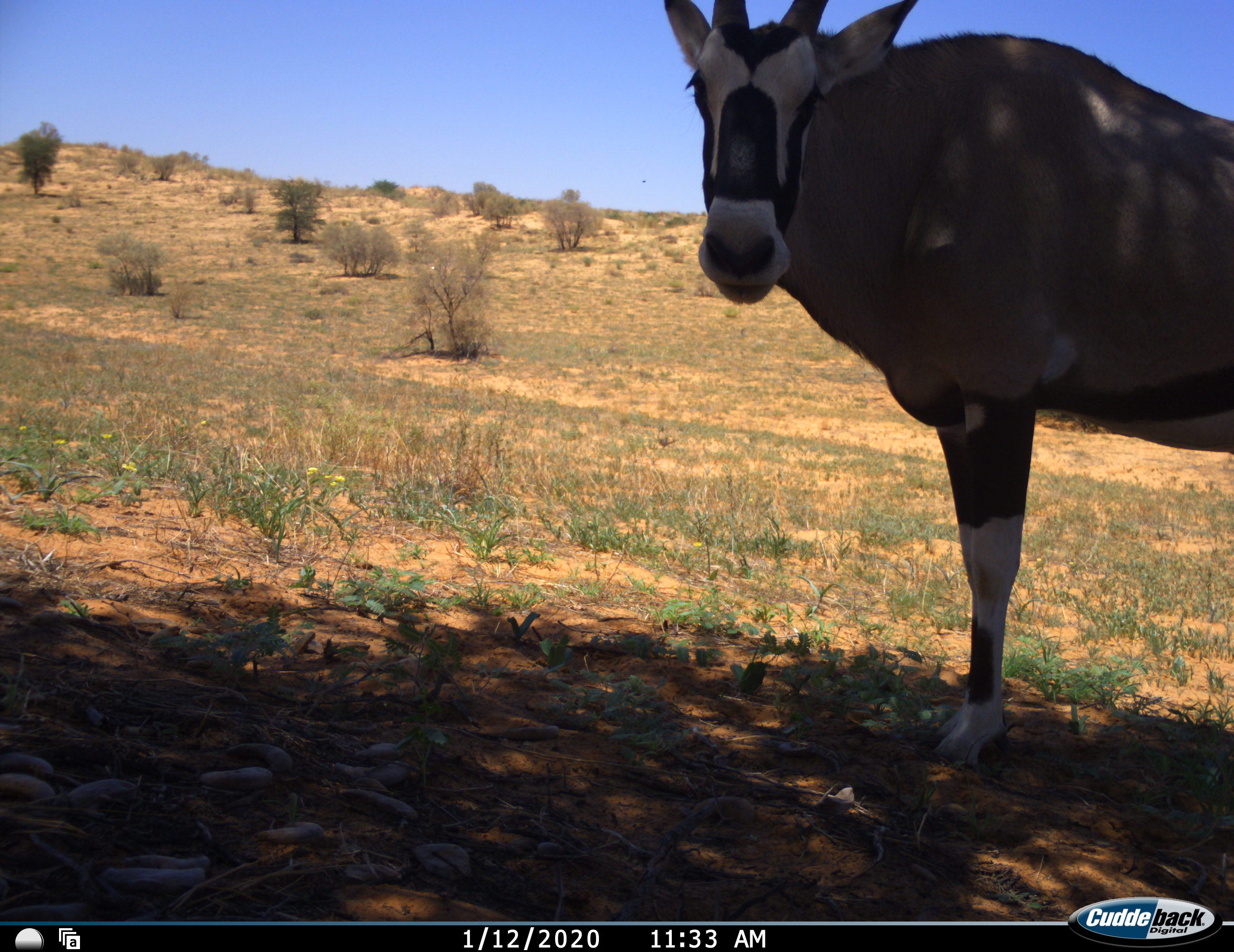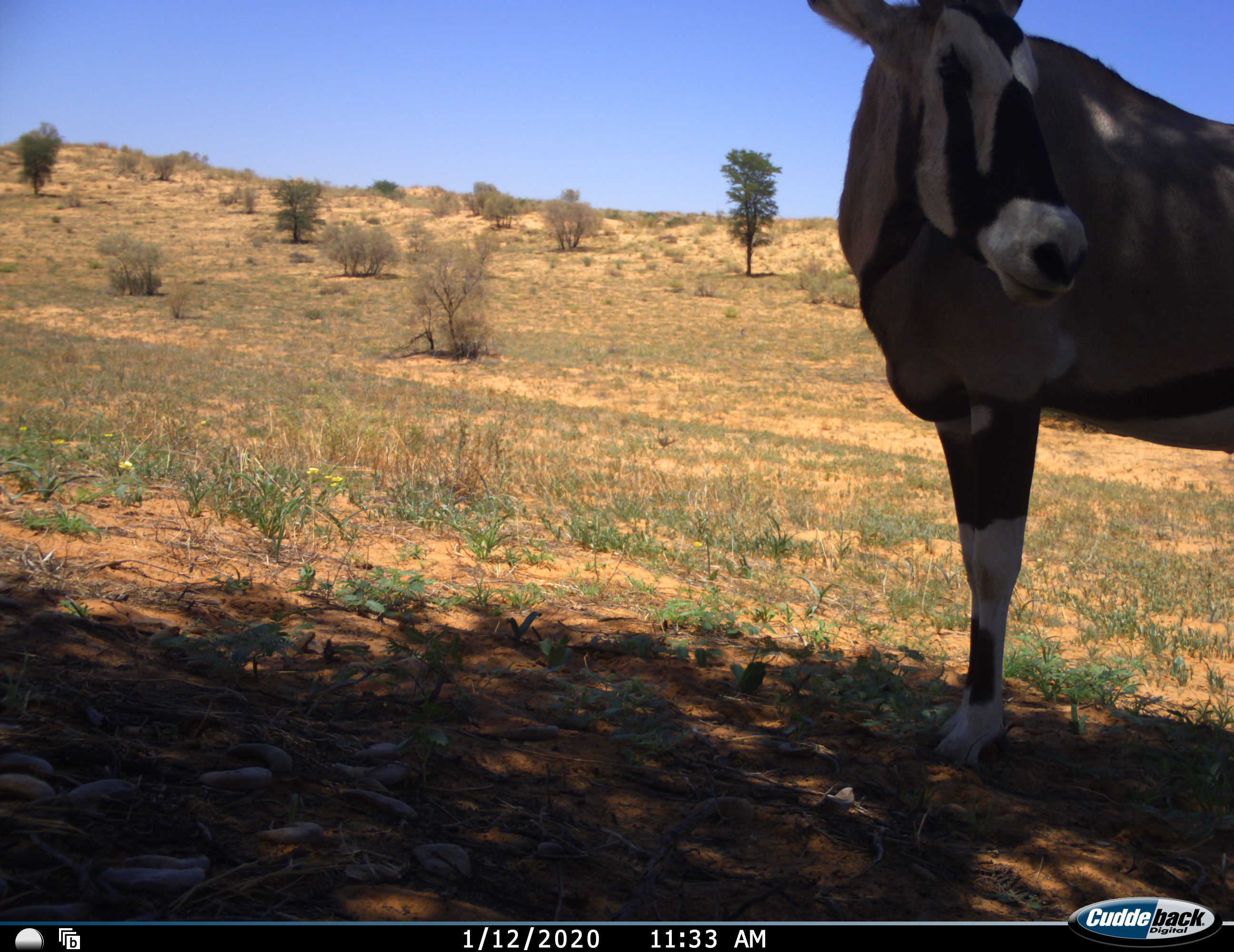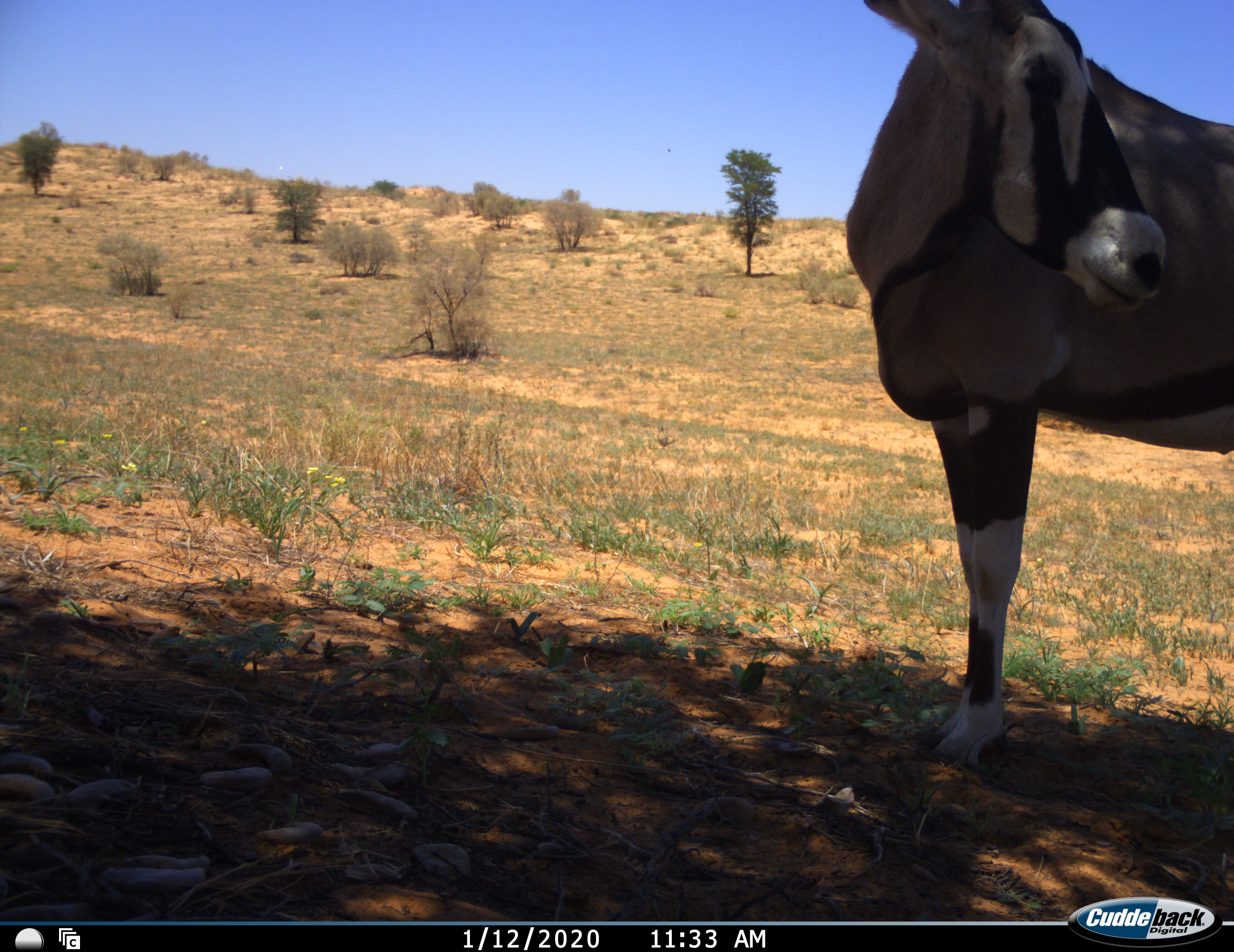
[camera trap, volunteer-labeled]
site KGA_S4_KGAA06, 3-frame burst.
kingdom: Animalia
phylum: Chordata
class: Mammalia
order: Artiodactyla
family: Bovidae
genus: Oryx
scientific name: Oryx gazella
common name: gemsbok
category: oryx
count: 1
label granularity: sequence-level